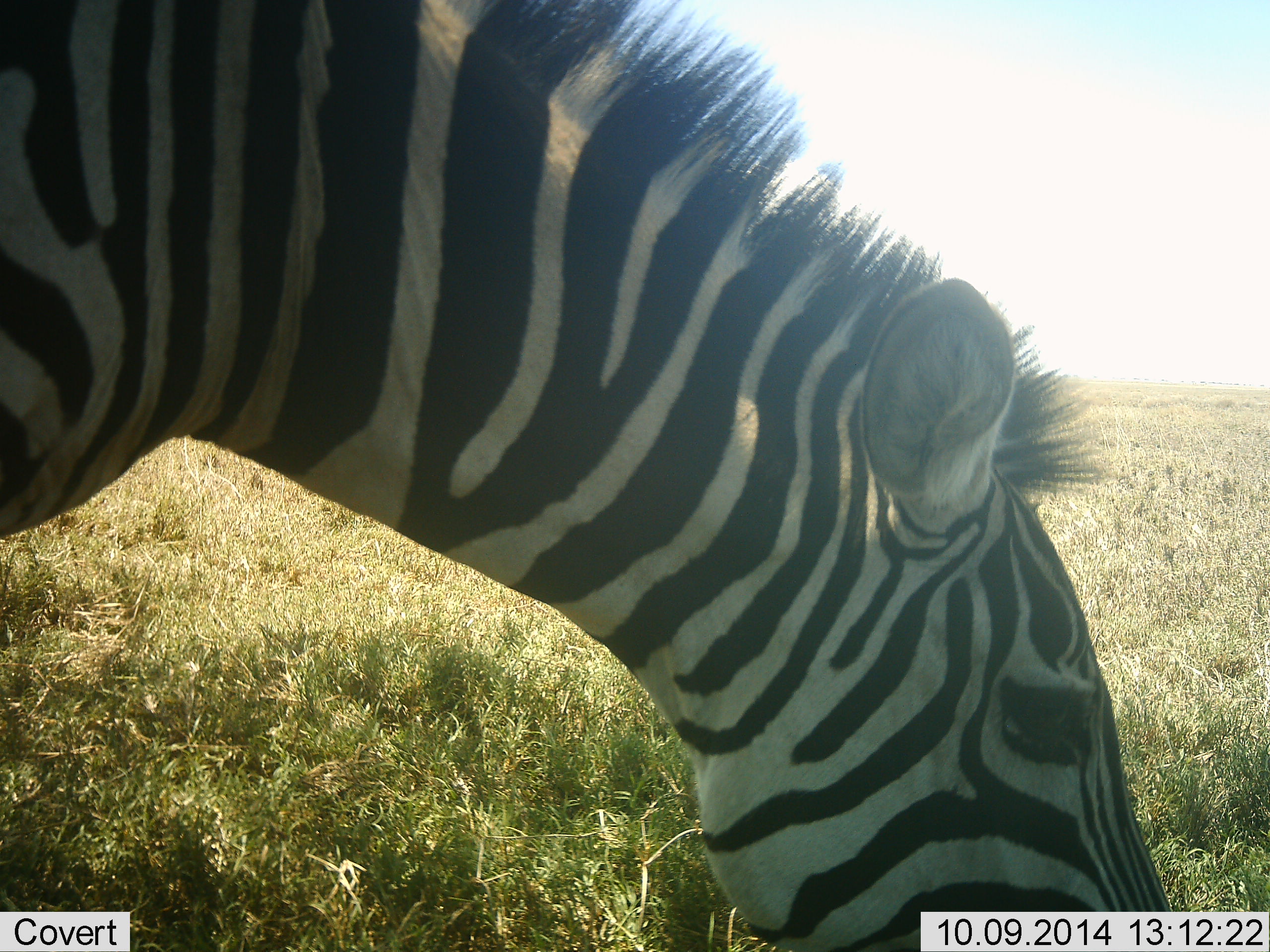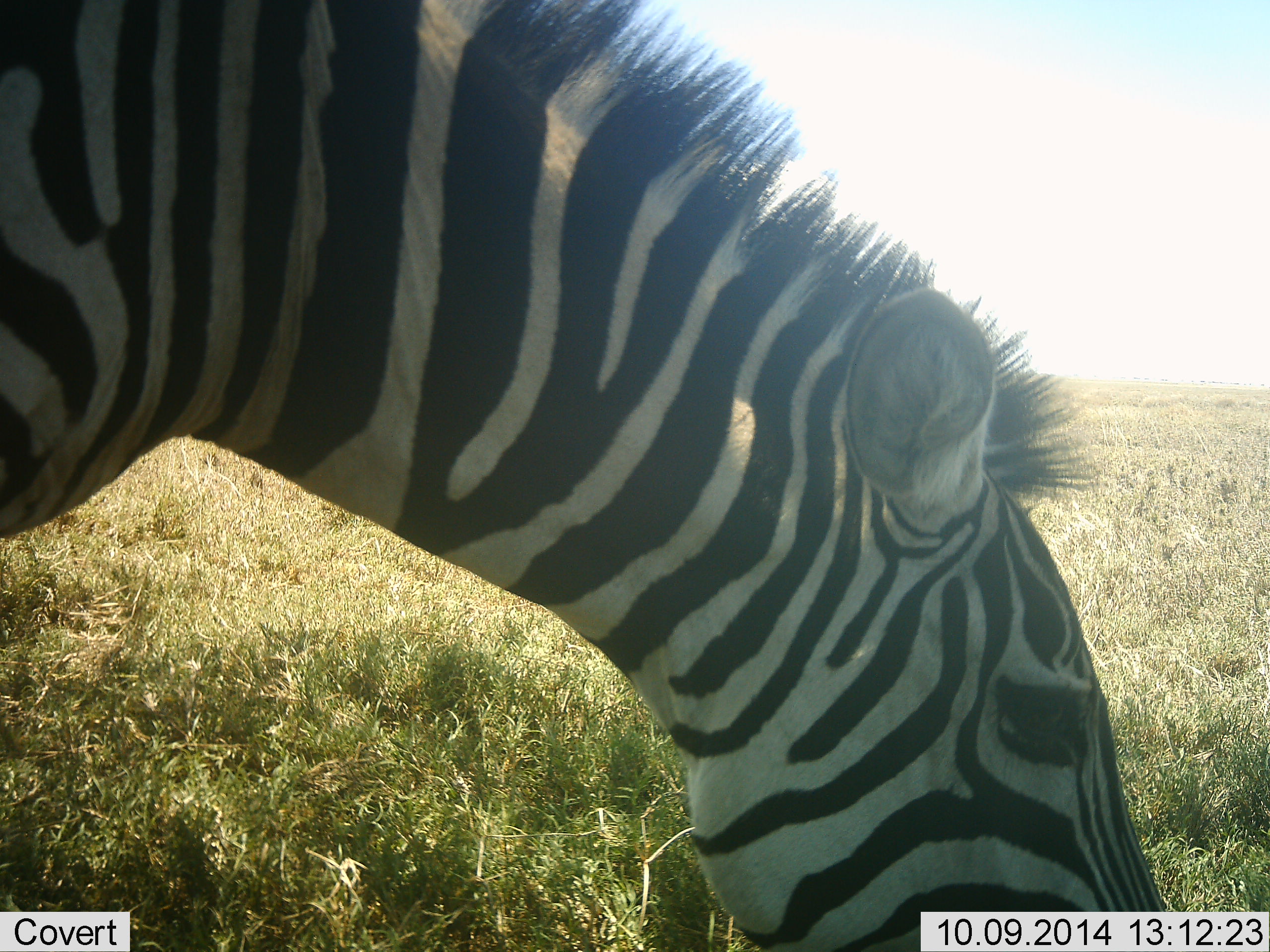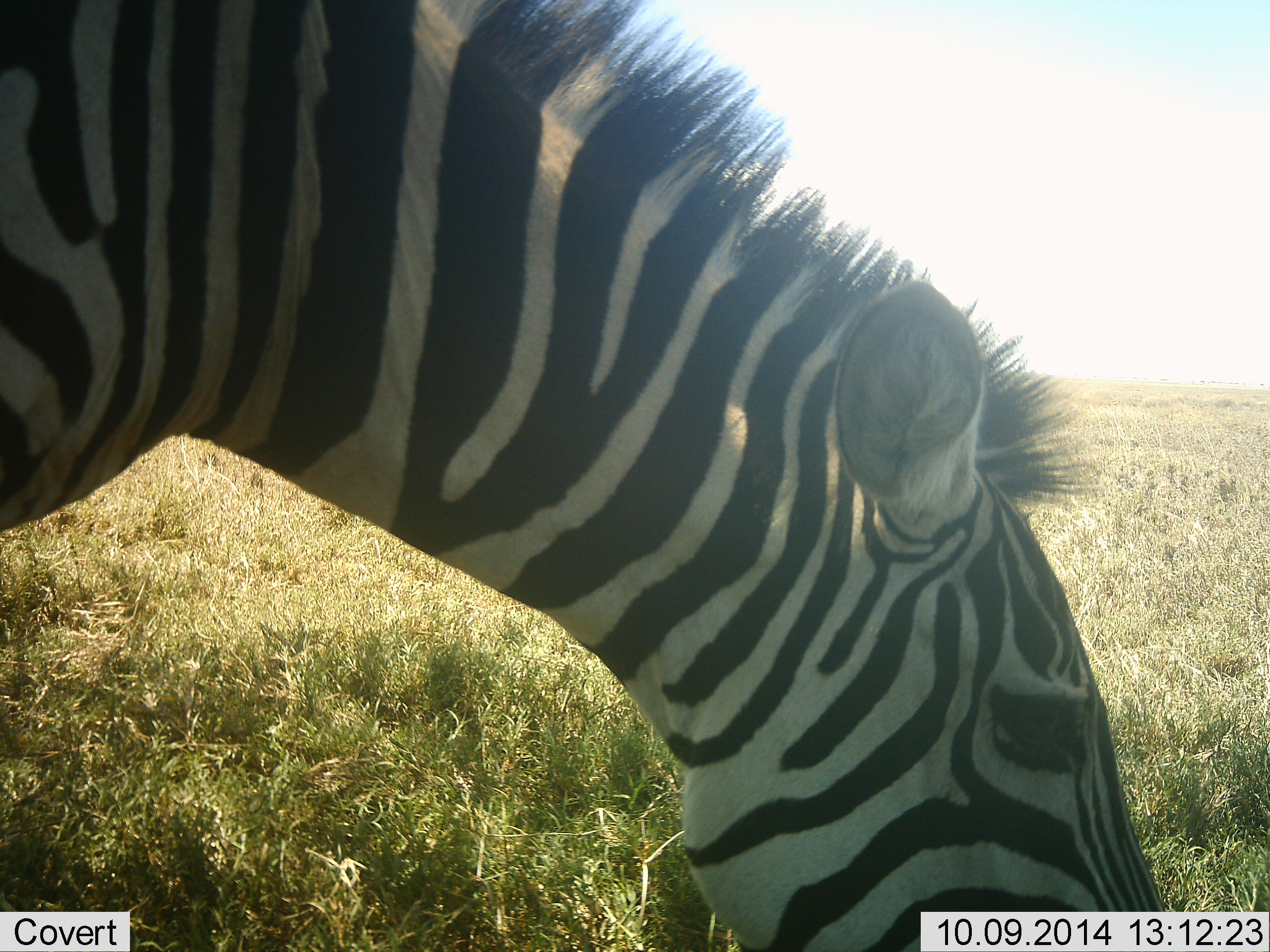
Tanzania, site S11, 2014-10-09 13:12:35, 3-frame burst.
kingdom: Animalia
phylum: Chordata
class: Mammalia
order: Perissodactyla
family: Equidae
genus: Equus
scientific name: Equus quagga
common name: plains zebra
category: zebra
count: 1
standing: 20%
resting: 0%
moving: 0%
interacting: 0%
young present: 0%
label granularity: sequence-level